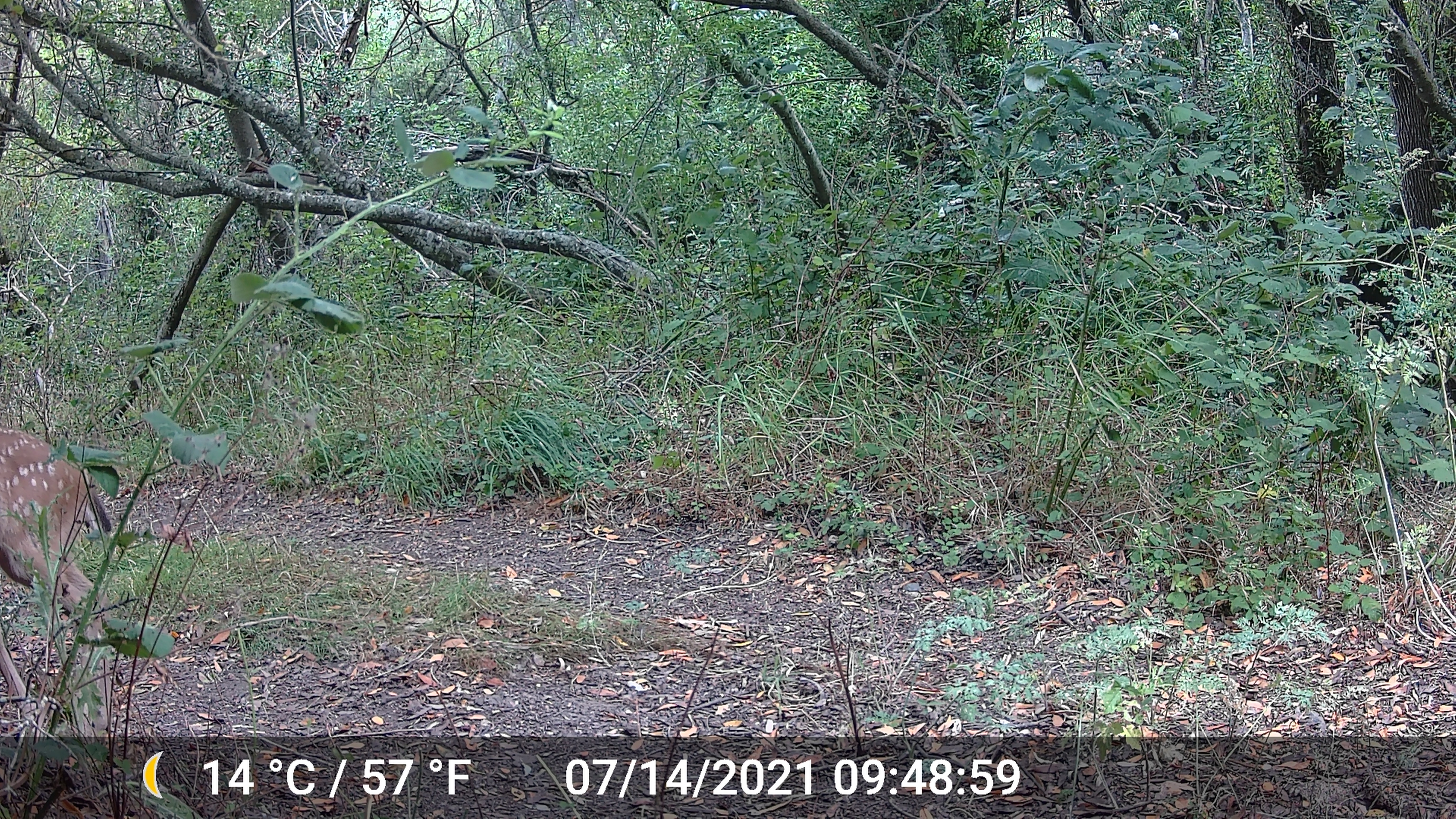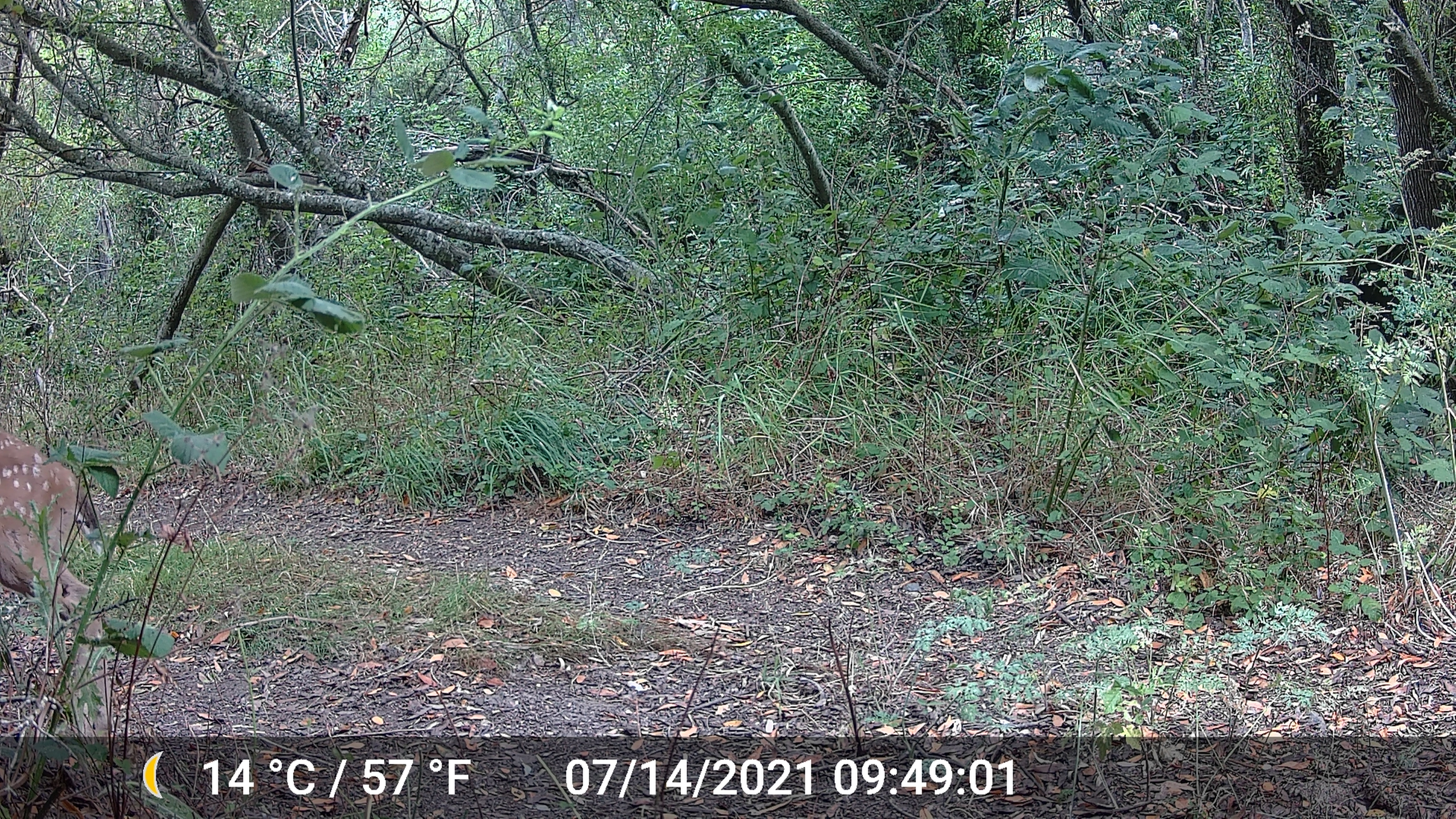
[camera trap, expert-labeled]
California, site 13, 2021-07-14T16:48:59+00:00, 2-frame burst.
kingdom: Animalia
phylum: Chordata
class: Mammalia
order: Artiodactyla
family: Cervidae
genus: Odocoileus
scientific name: Odocoileus hemionus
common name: mule deer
Mule deer (Odocoileus hemionus).